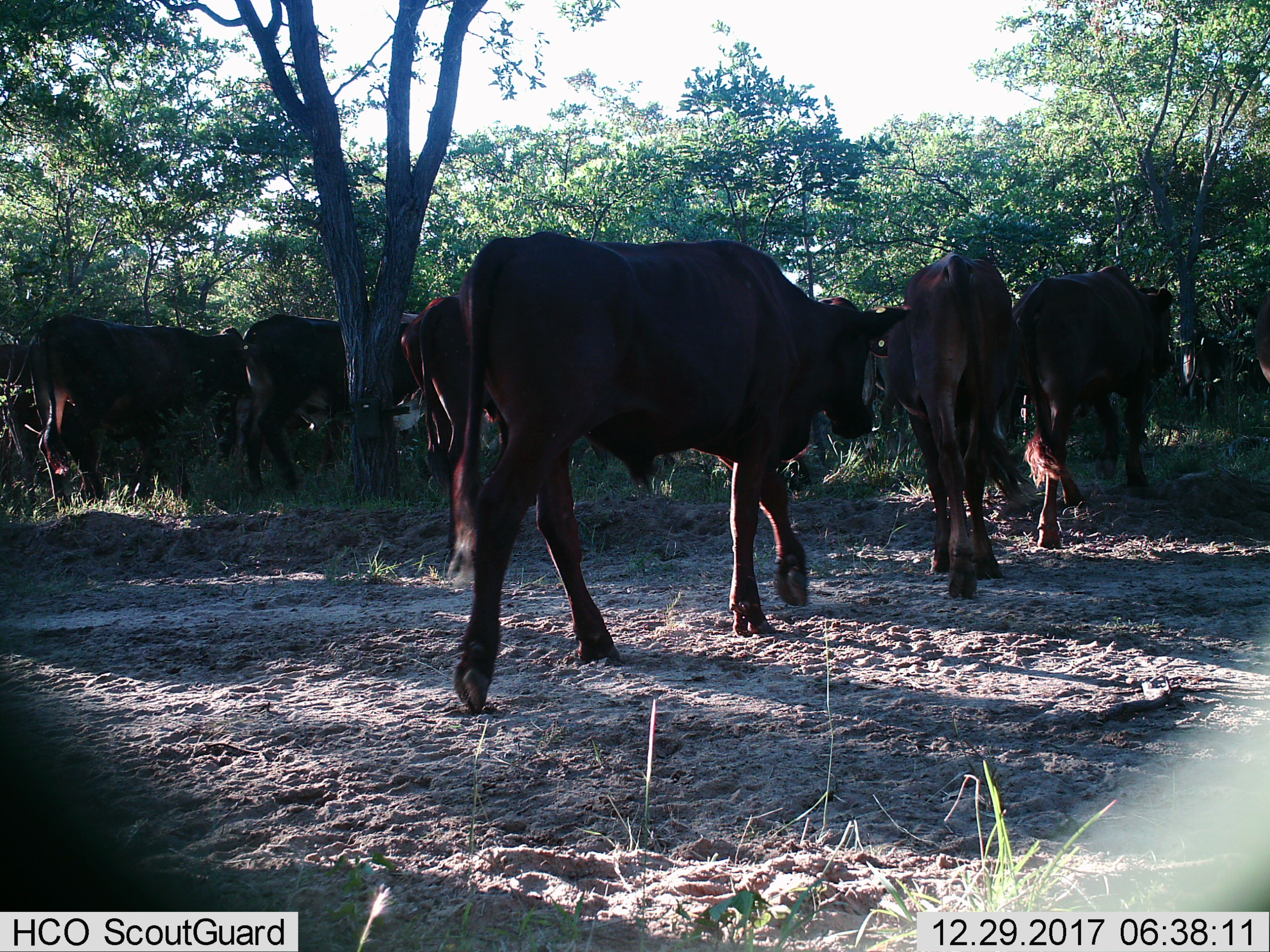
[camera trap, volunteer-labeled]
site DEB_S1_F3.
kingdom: Animalia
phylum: Chordata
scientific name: Vertebrata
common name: domestic animal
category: domesticanimal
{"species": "domesticanimal (domestic animal) (Vertebrata)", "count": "11-50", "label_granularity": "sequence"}